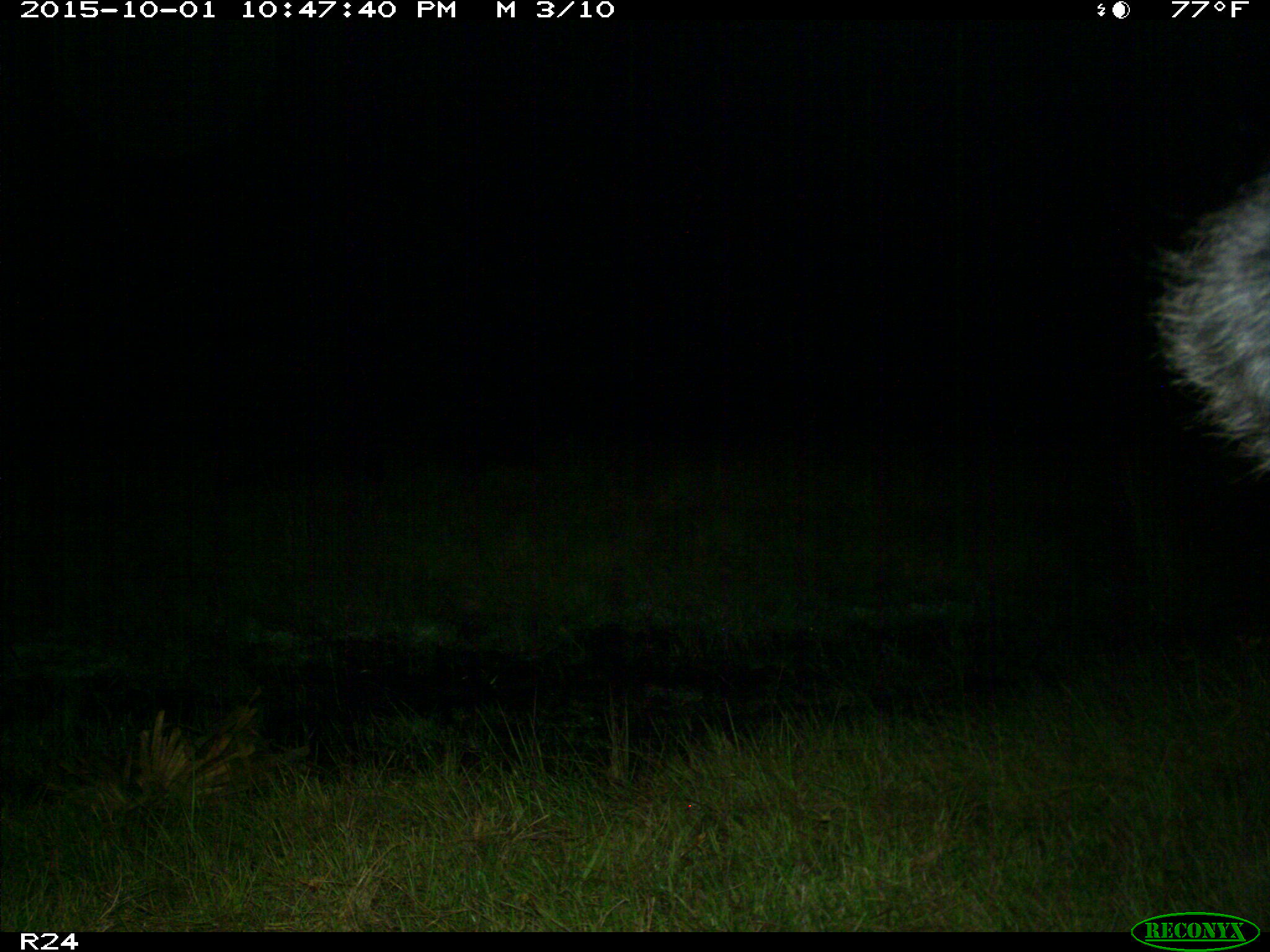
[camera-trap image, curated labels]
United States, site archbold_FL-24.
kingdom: Animalia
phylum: Chordata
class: Mammalia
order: Artiodactyla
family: Bovidae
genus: Bos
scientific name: Bos taurus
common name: domestic cow